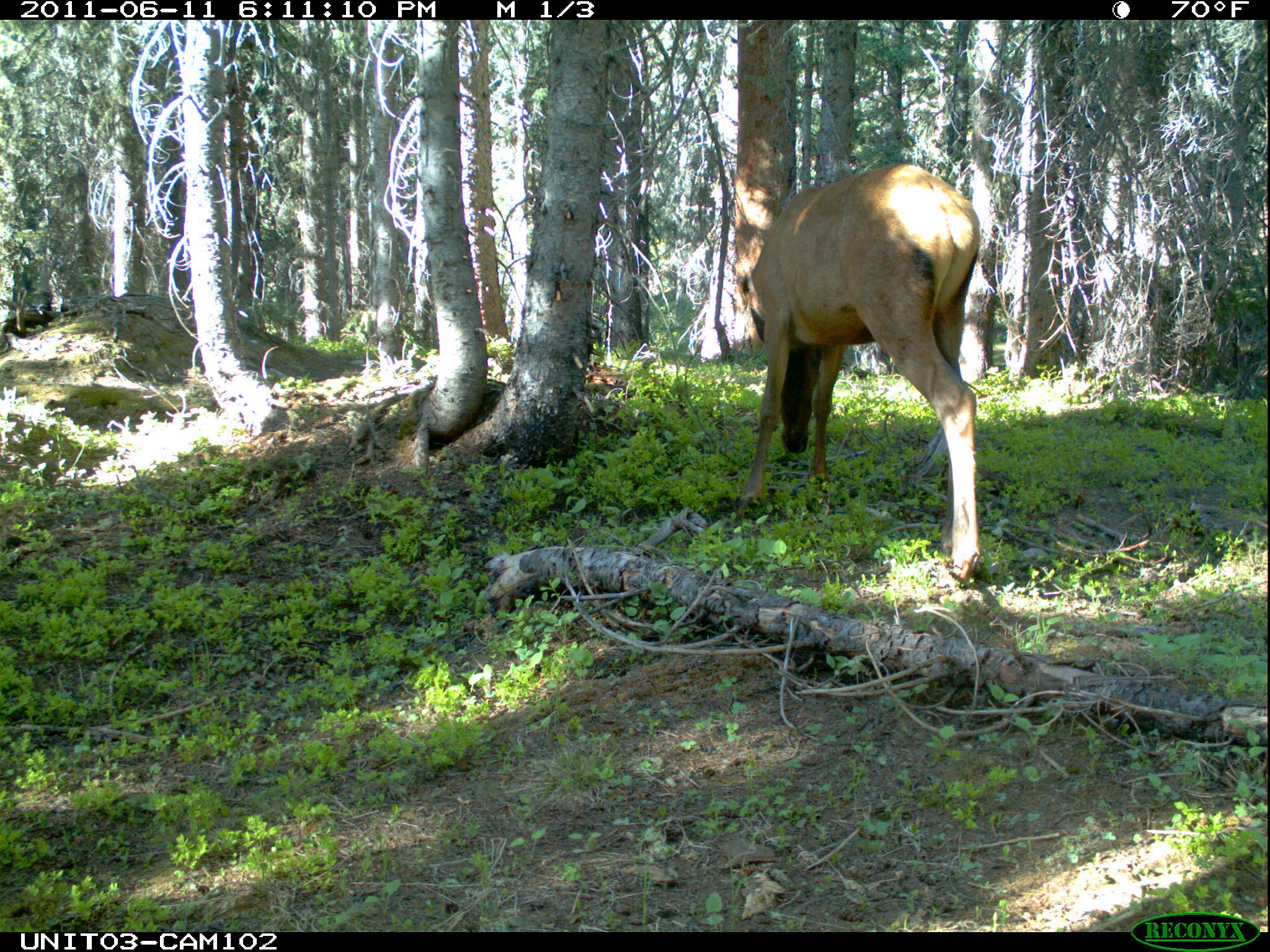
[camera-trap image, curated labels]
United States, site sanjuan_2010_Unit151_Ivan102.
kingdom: Animalia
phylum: Chordata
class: Mammalia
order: Artiodactyla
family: Cervidae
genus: Cervus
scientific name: Cervus elaphus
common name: red deer